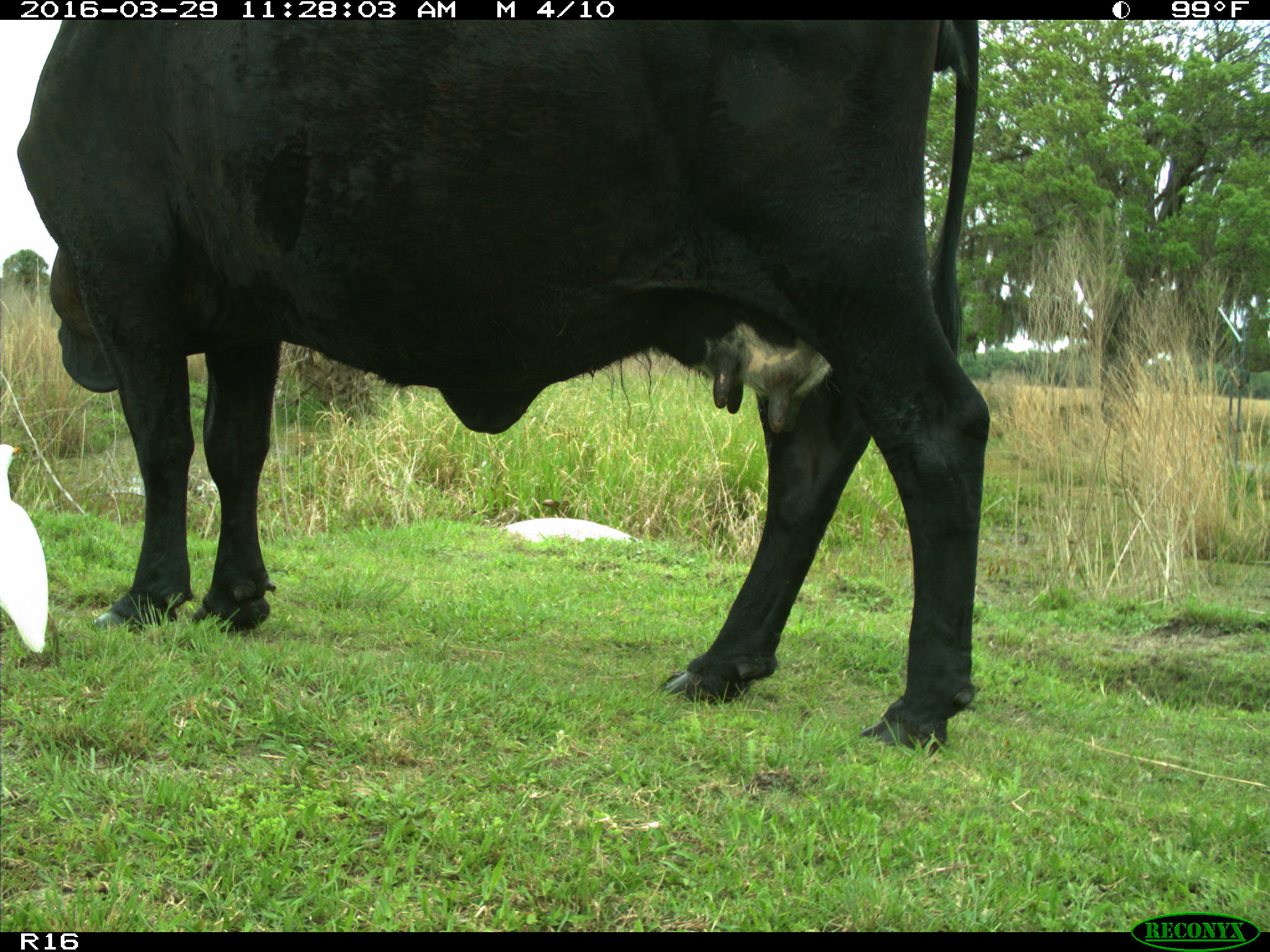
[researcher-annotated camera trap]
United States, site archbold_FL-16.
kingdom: Animalia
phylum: Chordata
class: Mammalia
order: Artiodactyla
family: Bovidae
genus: Bos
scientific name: Bos taurus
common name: domestic cow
Bos taurus (domestic cow).